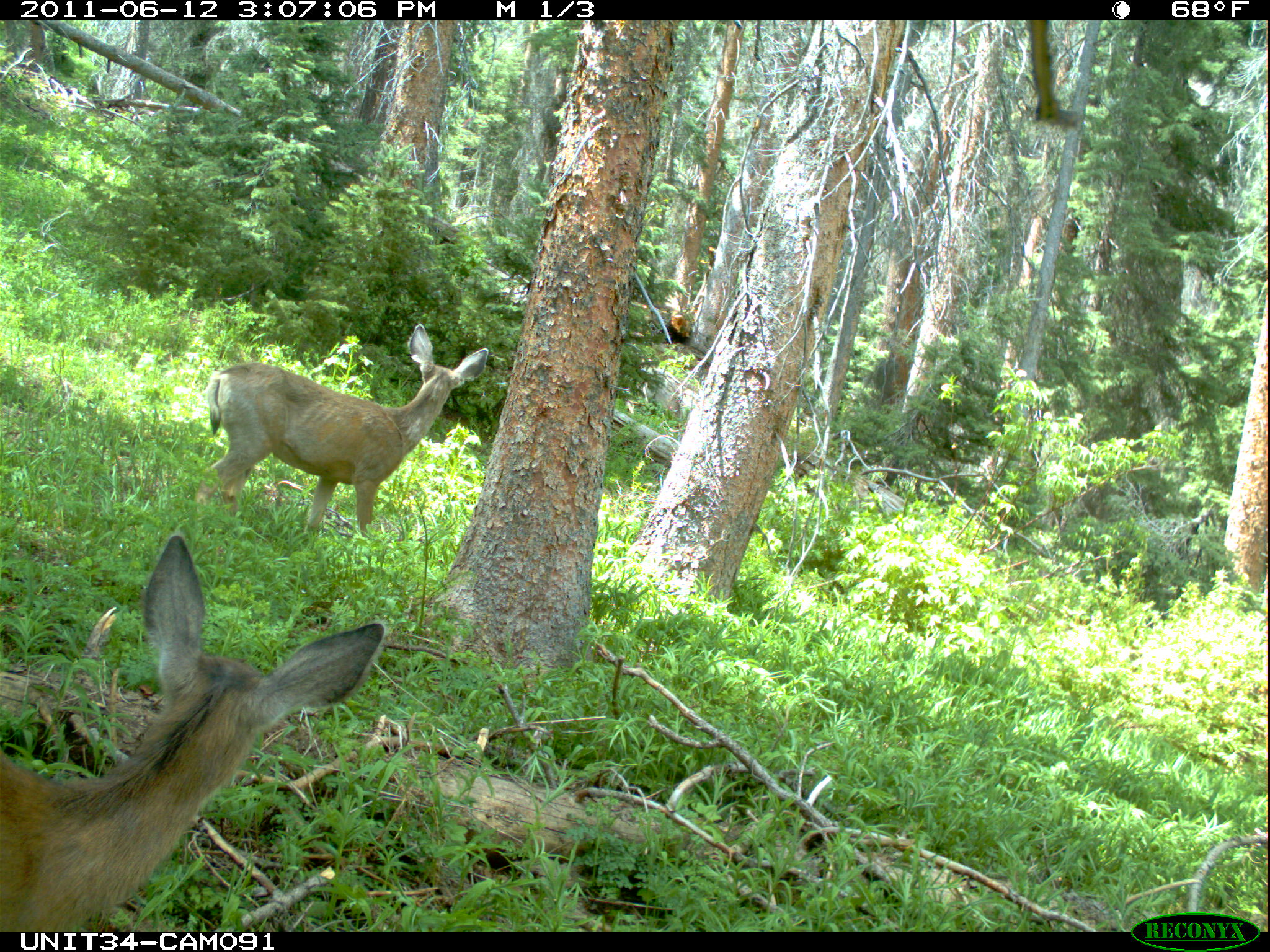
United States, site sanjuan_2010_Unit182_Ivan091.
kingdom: Animalia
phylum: Chordata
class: Mammalia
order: Artiodactyla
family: Cervidae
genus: Odocoileus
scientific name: Odocoileus hemionus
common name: mule deer